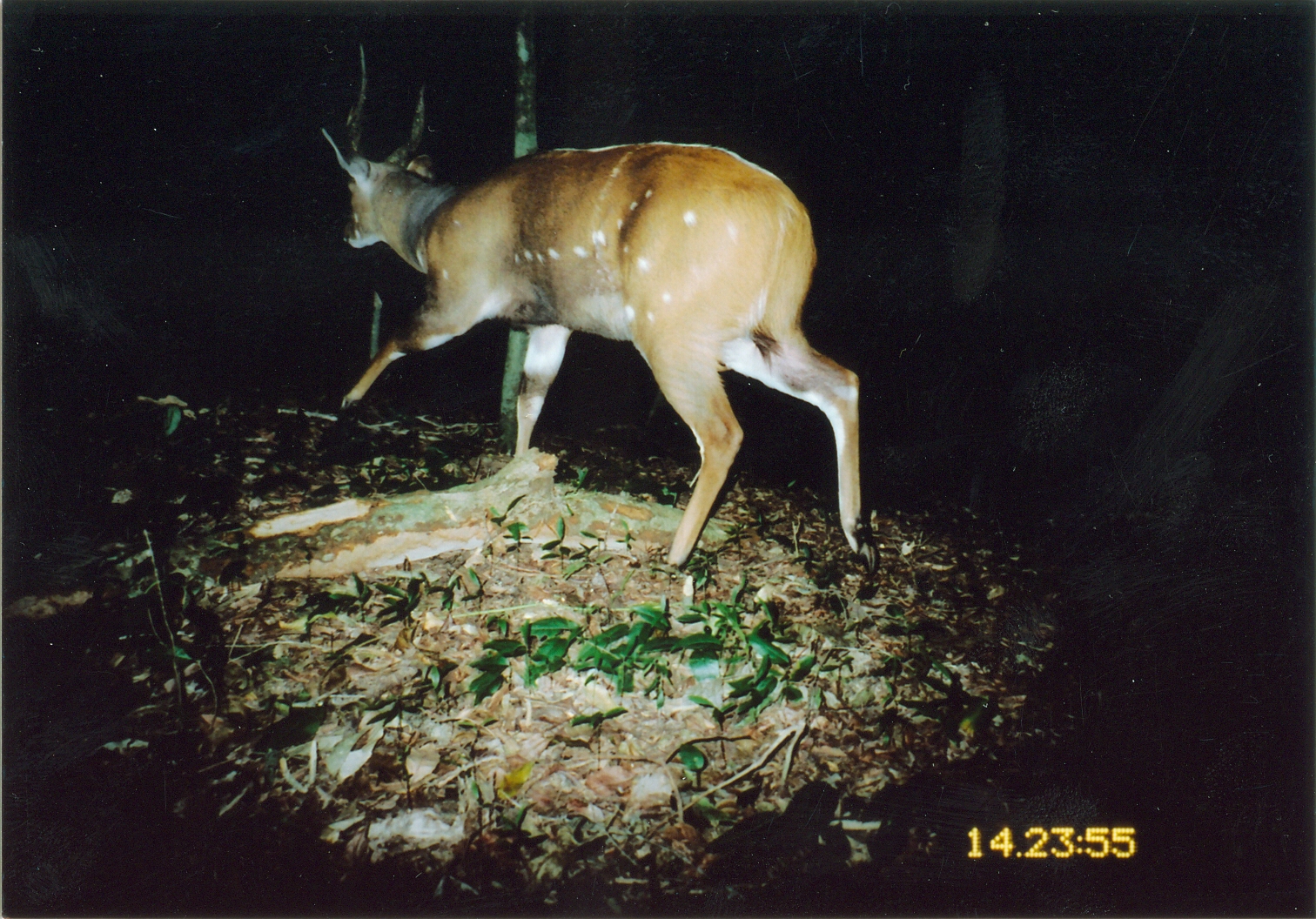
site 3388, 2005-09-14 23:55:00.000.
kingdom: Animalia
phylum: Chordata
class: Mammalia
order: Artiodactyla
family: Bovidae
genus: Tragelaphus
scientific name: Tragelaphus scriptus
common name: bushbuck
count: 1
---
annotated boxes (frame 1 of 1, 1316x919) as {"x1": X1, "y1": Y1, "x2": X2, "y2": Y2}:
tragelaphus scriptus: {"x1": 320, "y1": 78, "x2": 873, "y2": 569}